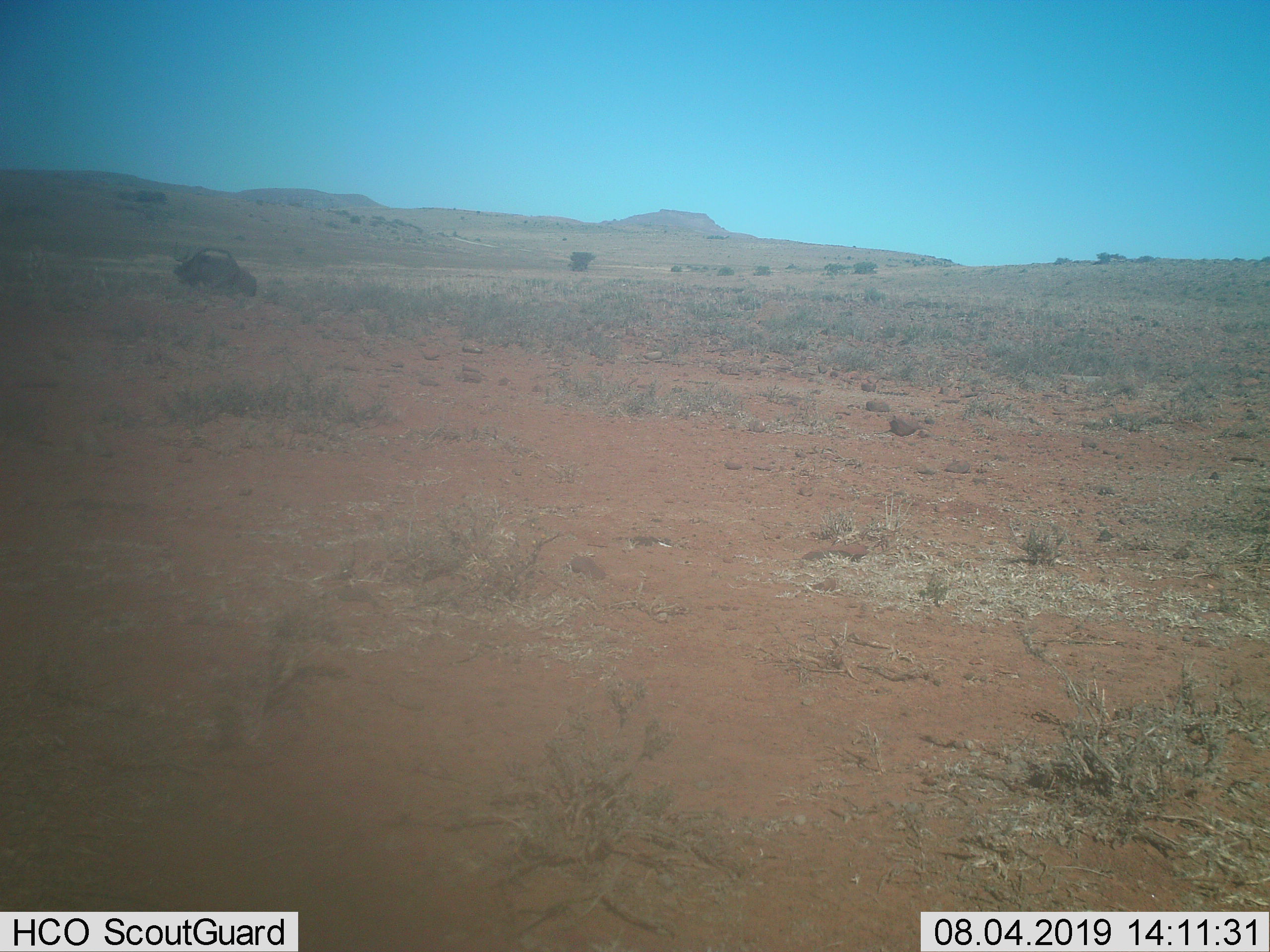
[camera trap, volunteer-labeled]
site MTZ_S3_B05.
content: unidentified animal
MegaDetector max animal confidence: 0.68